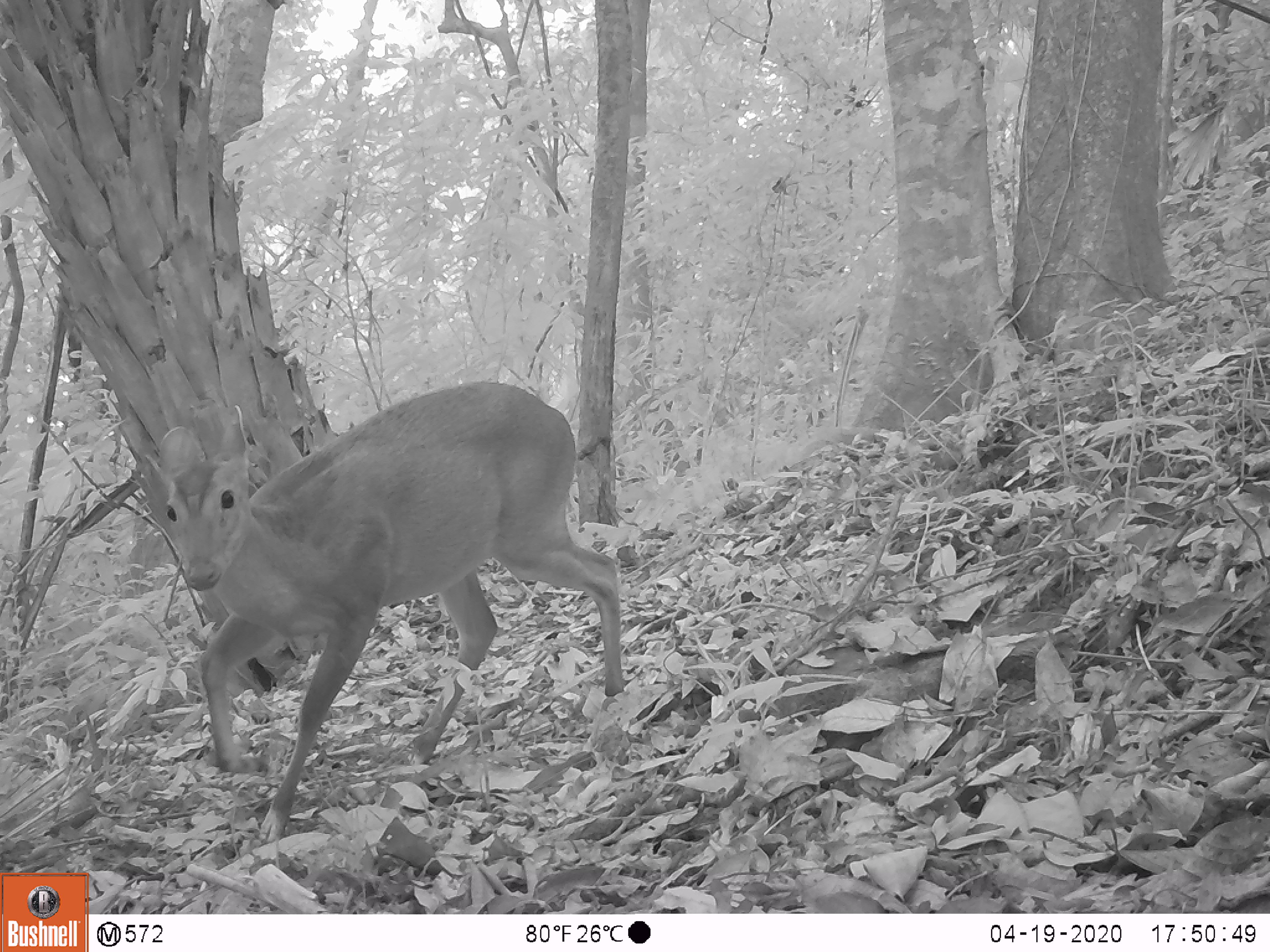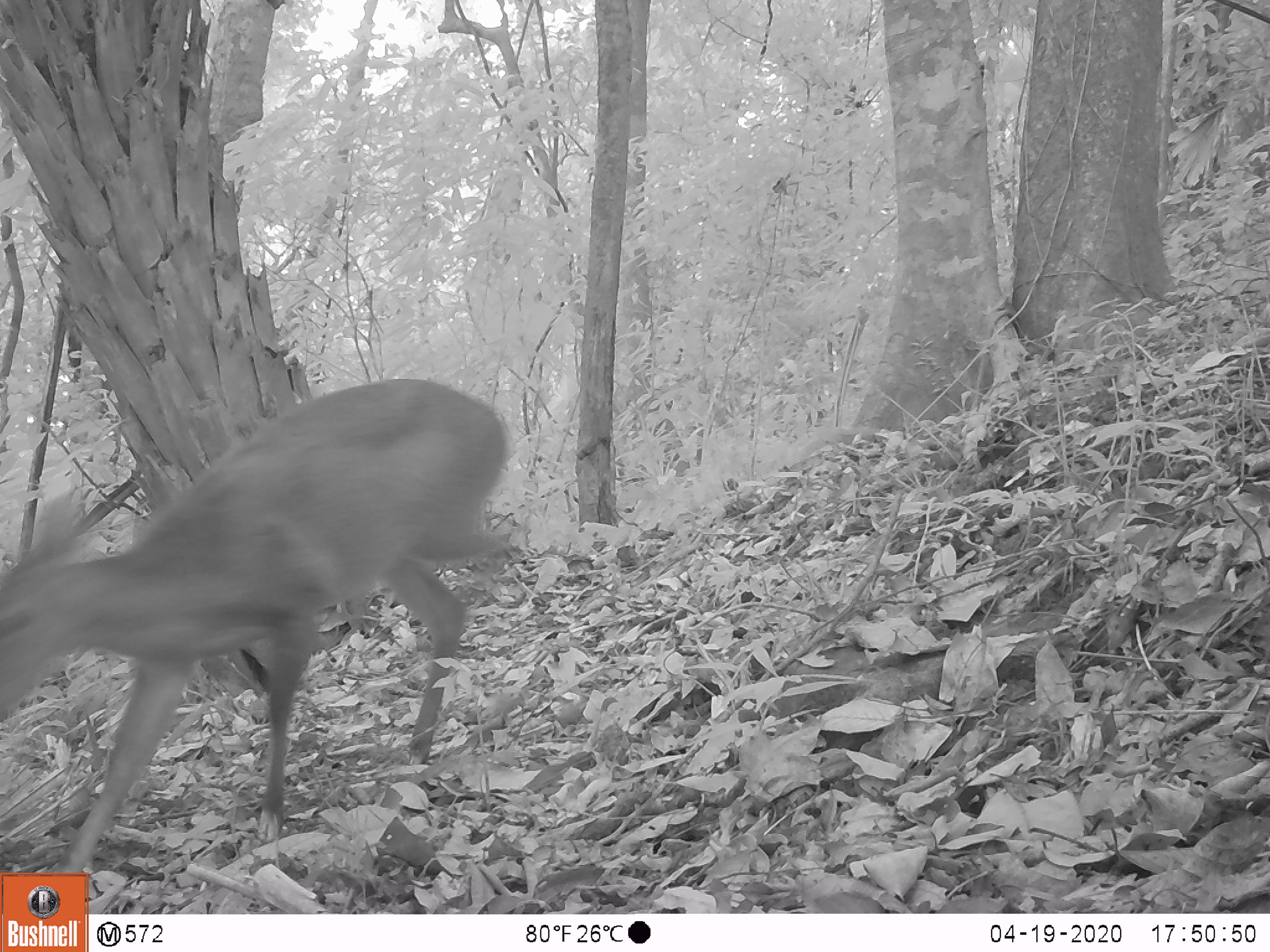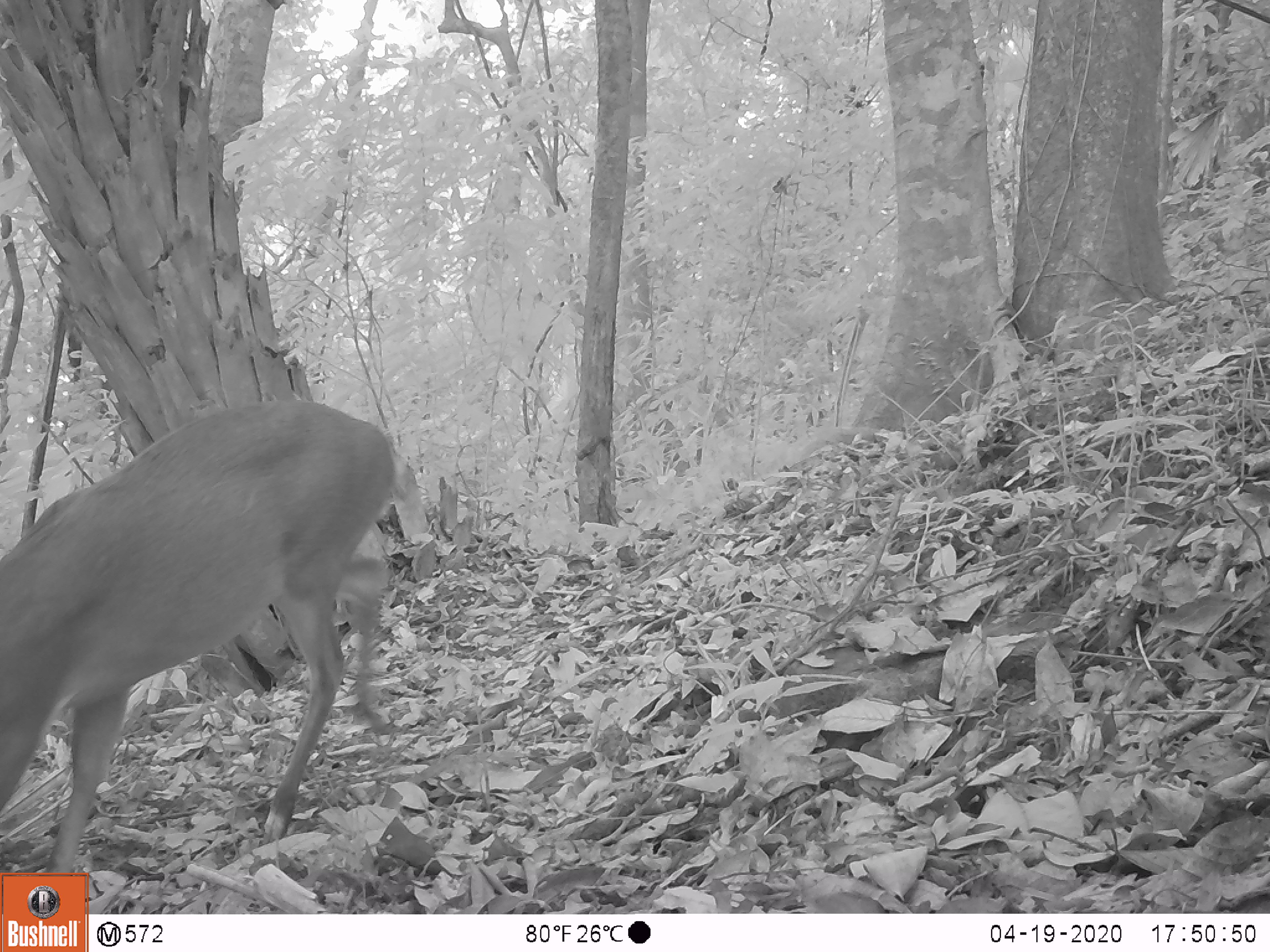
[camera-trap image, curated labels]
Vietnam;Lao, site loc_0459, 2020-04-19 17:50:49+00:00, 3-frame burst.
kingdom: Animalia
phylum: Chordata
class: Mammalia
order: Artiodactyla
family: Cervidae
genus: Muntiacus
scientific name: Muntiacus vuquangensis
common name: large-antlered muntjac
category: large antlered muntjac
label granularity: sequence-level